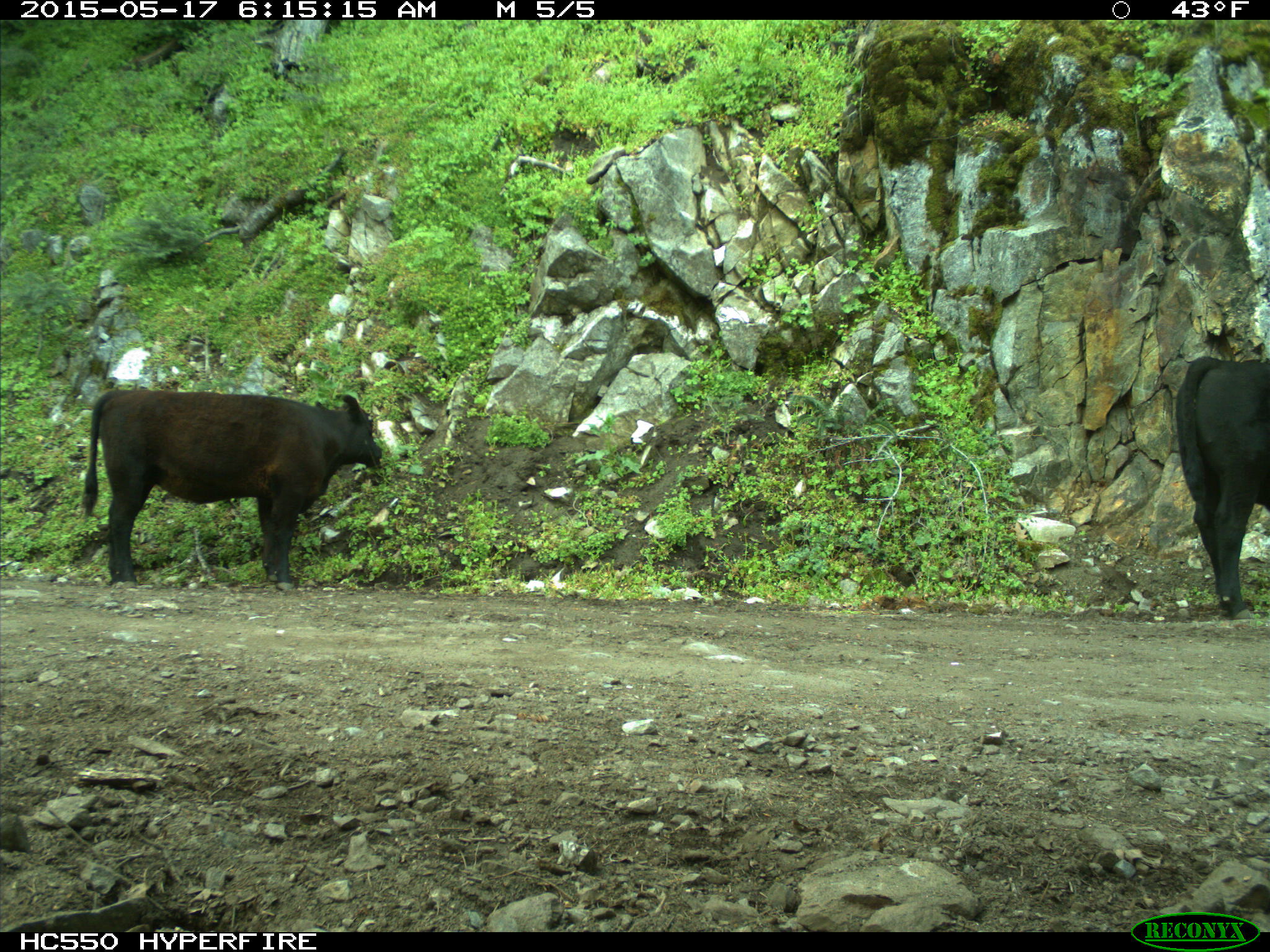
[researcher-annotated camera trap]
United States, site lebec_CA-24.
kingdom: Animalia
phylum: Chordata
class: Mammalia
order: Artiodactyla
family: Bovidae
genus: Bos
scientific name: Bos taurus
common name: domestic cow